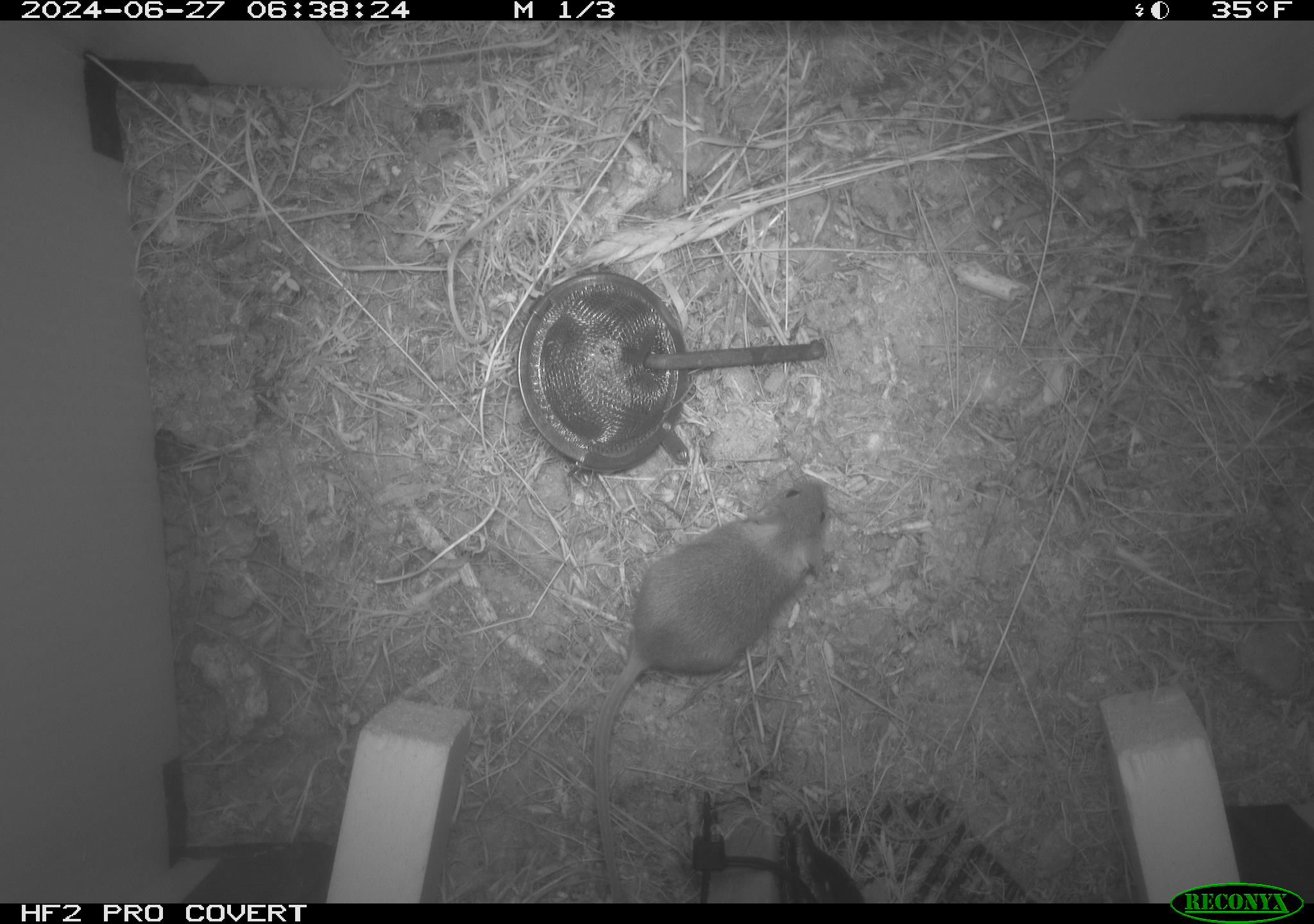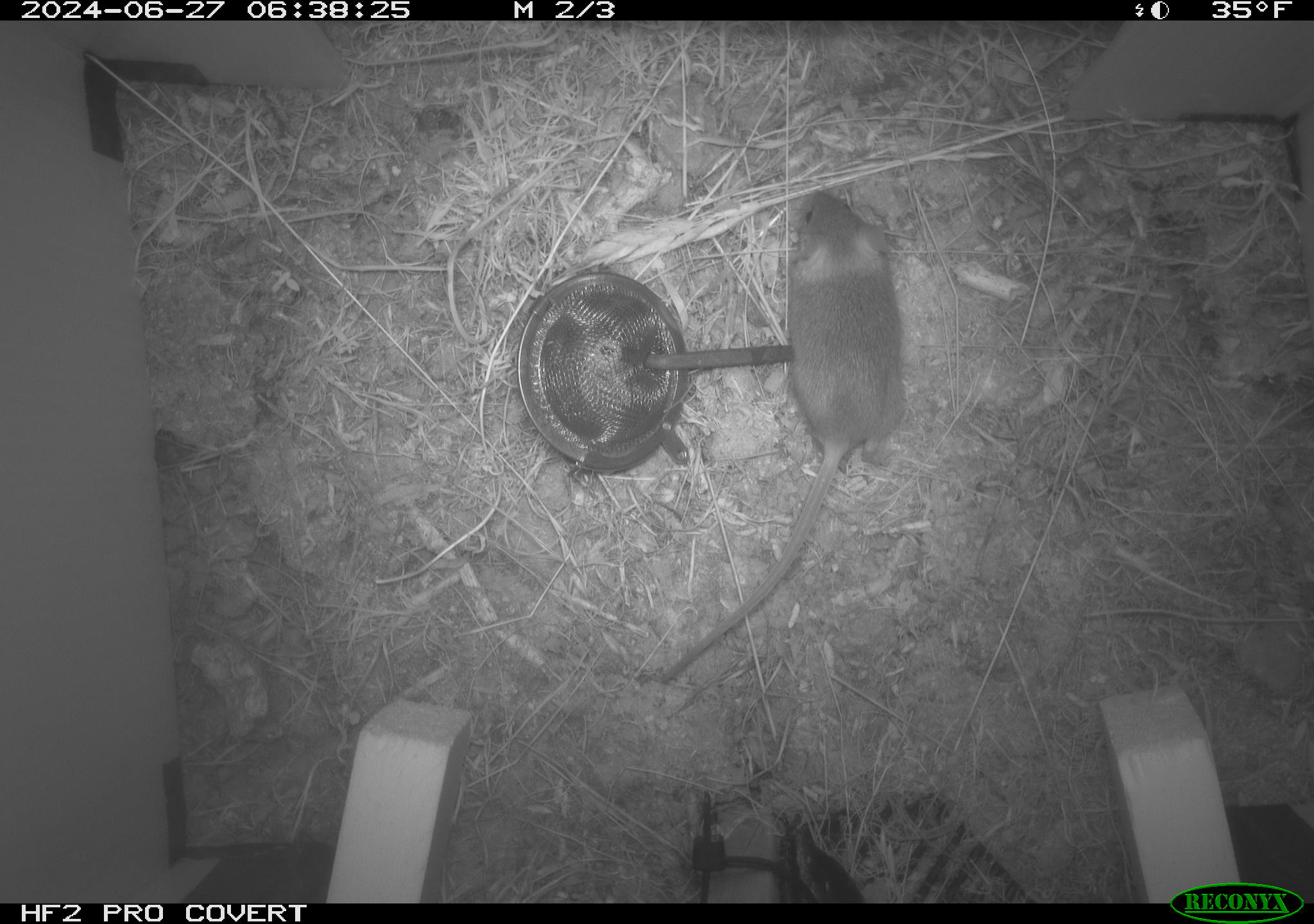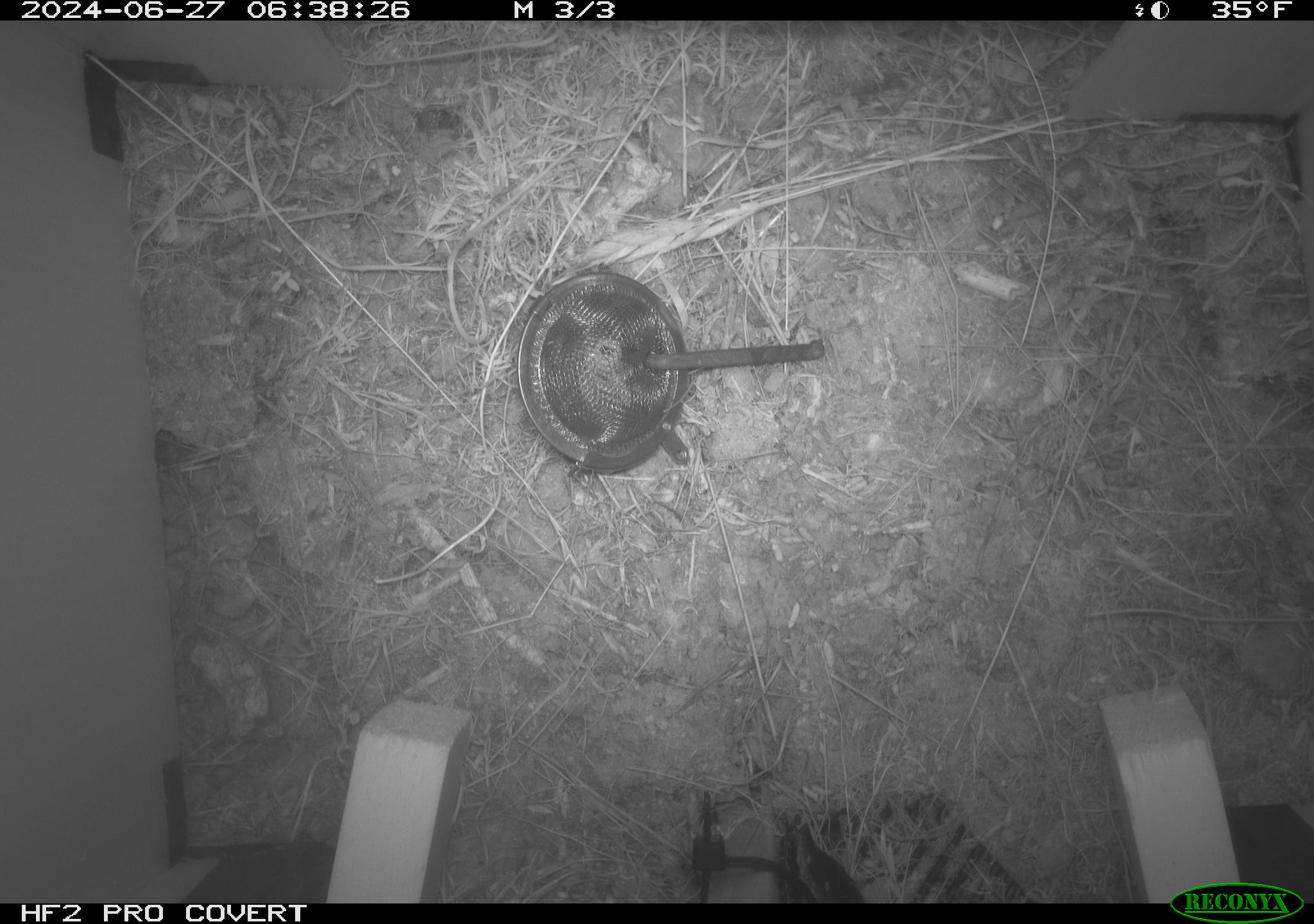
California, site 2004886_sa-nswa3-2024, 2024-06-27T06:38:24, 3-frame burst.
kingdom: Animalia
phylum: Chordata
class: Mammalia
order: Rodentia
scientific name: Rodentia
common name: rodent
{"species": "rodent (Rodentia)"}